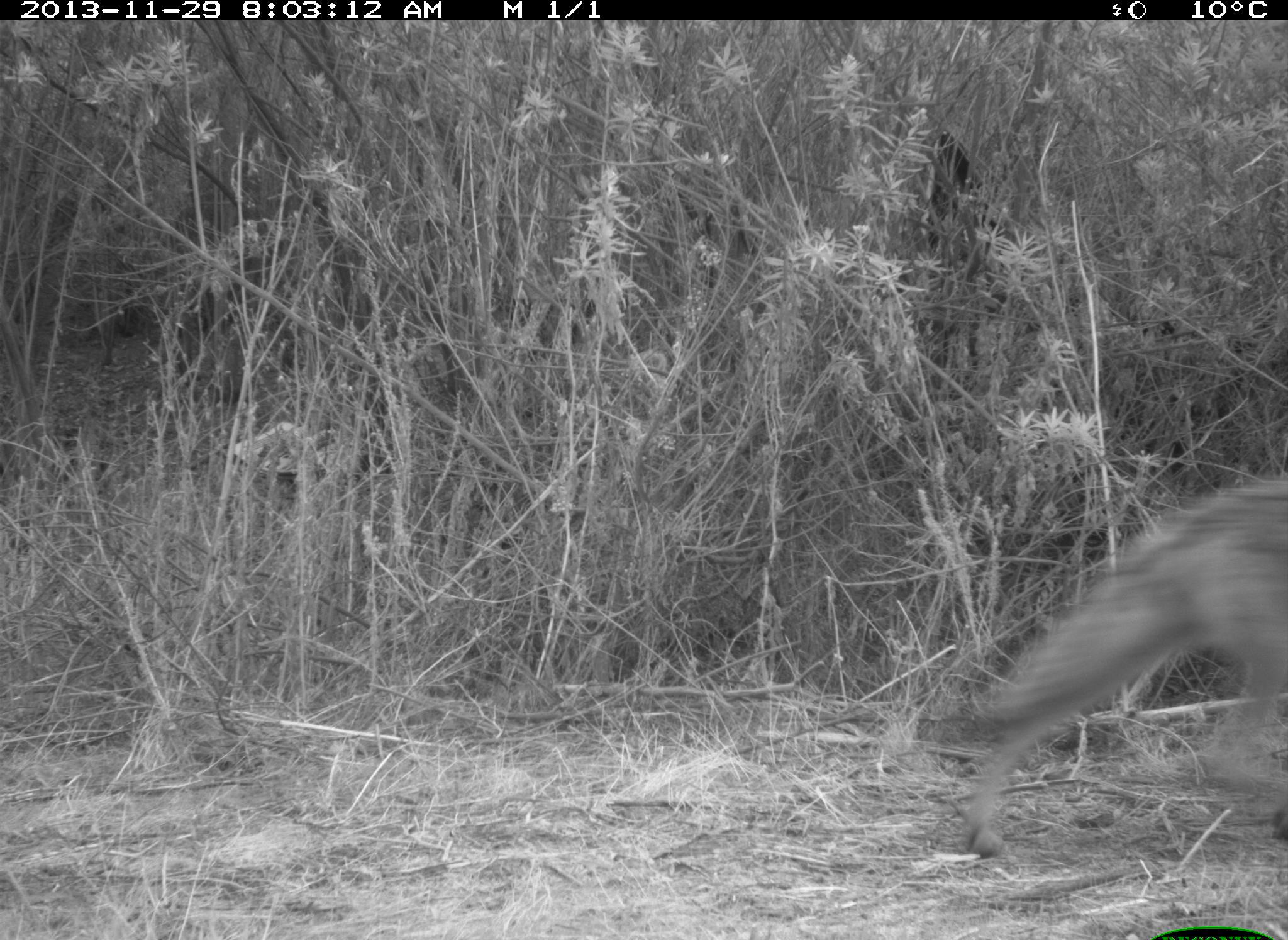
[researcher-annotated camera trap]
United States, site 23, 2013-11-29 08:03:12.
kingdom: Animalia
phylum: Chordata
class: Mammalia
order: Carnivora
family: Canidae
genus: Canis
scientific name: Canis latrans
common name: coyote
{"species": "coyote (Canis latrans)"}